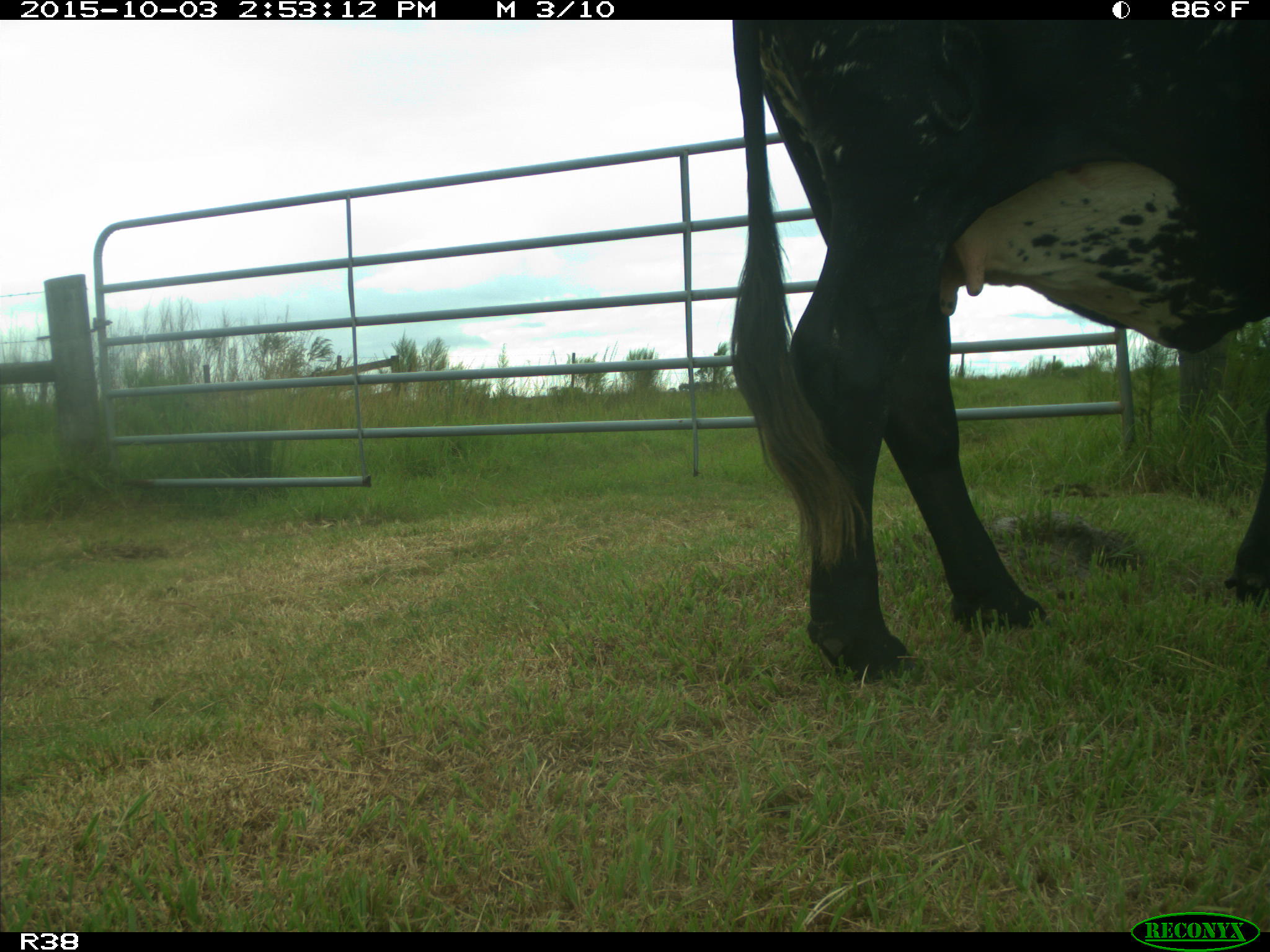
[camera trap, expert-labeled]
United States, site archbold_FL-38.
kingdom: Animalia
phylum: Chordata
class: Mammalia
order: Artiodactyla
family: Bovidae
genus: Bos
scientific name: Bos taurus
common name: domestic cow